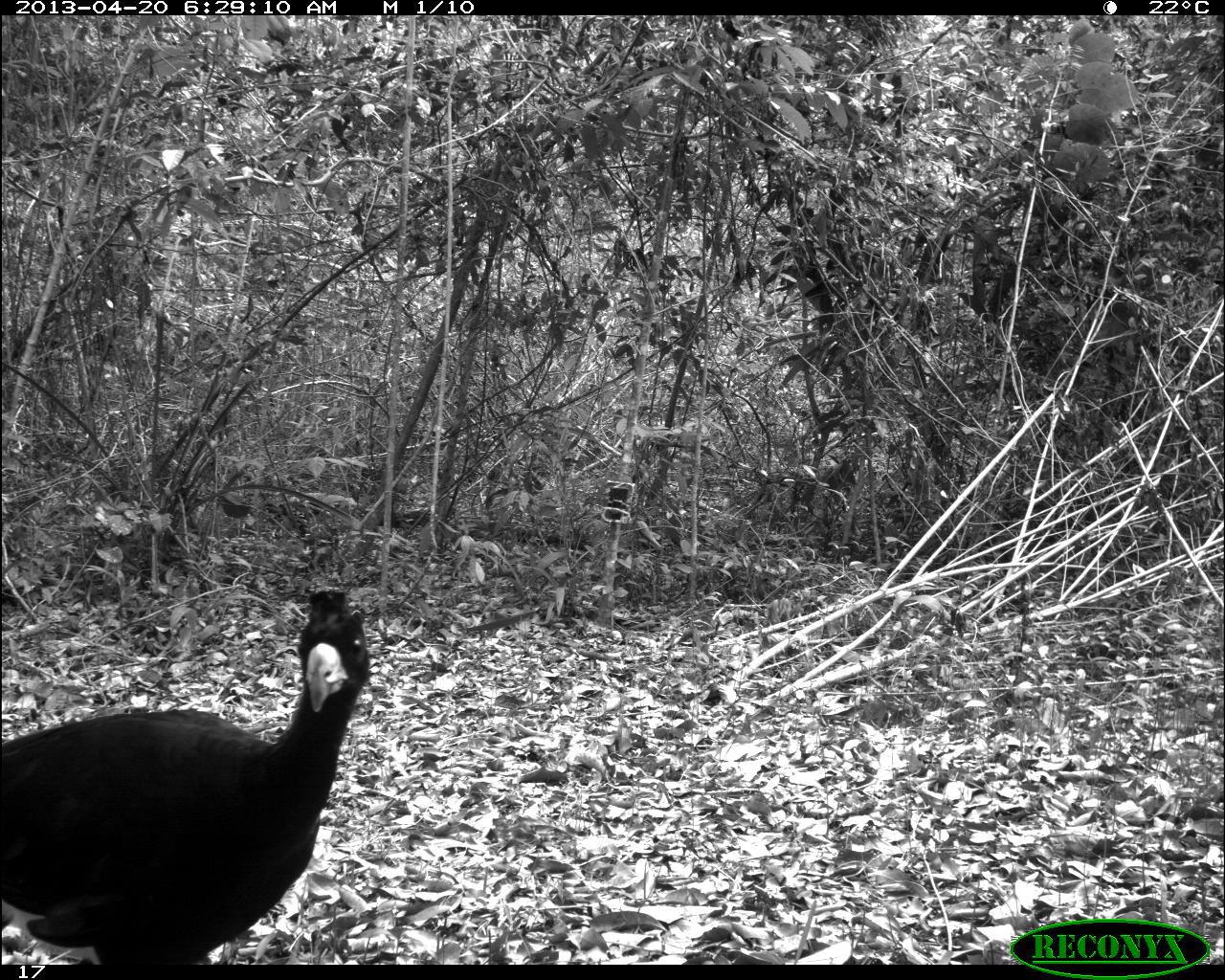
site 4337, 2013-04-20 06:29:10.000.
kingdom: Animalia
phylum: Chordata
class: Aves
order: Galliformes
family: Cracidae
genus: Crax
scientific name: Crax rubra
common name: great curassow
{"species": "Crax rubra (great curassow)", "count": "1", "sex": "male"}